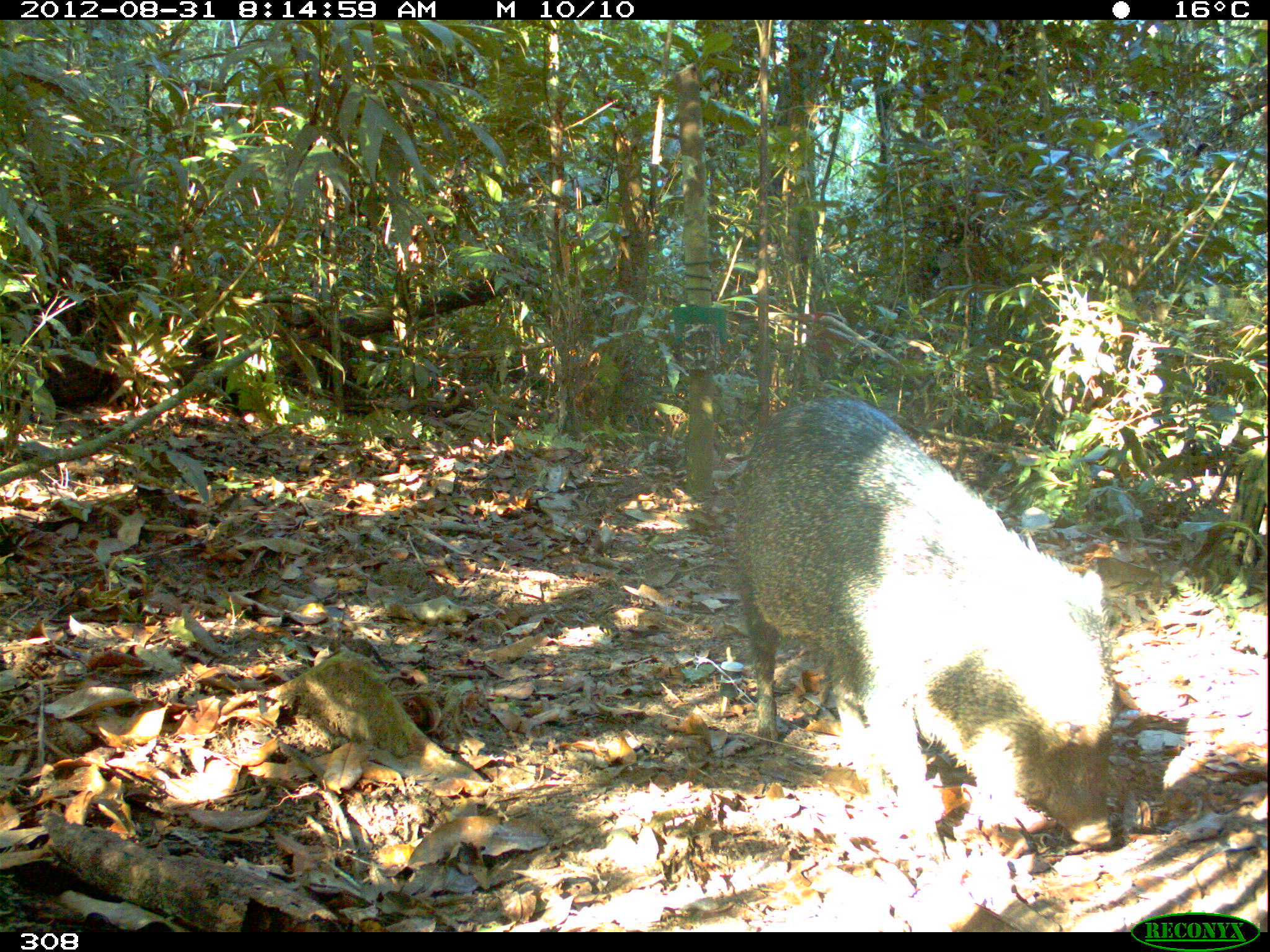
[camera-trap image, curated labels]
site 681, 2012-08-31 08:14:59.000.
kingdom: Animalia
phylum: Chordata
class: Mammalia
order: Artiodactyla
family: Tayassuidae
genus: Pecari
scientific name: Pecari tajacu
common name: collared peccary